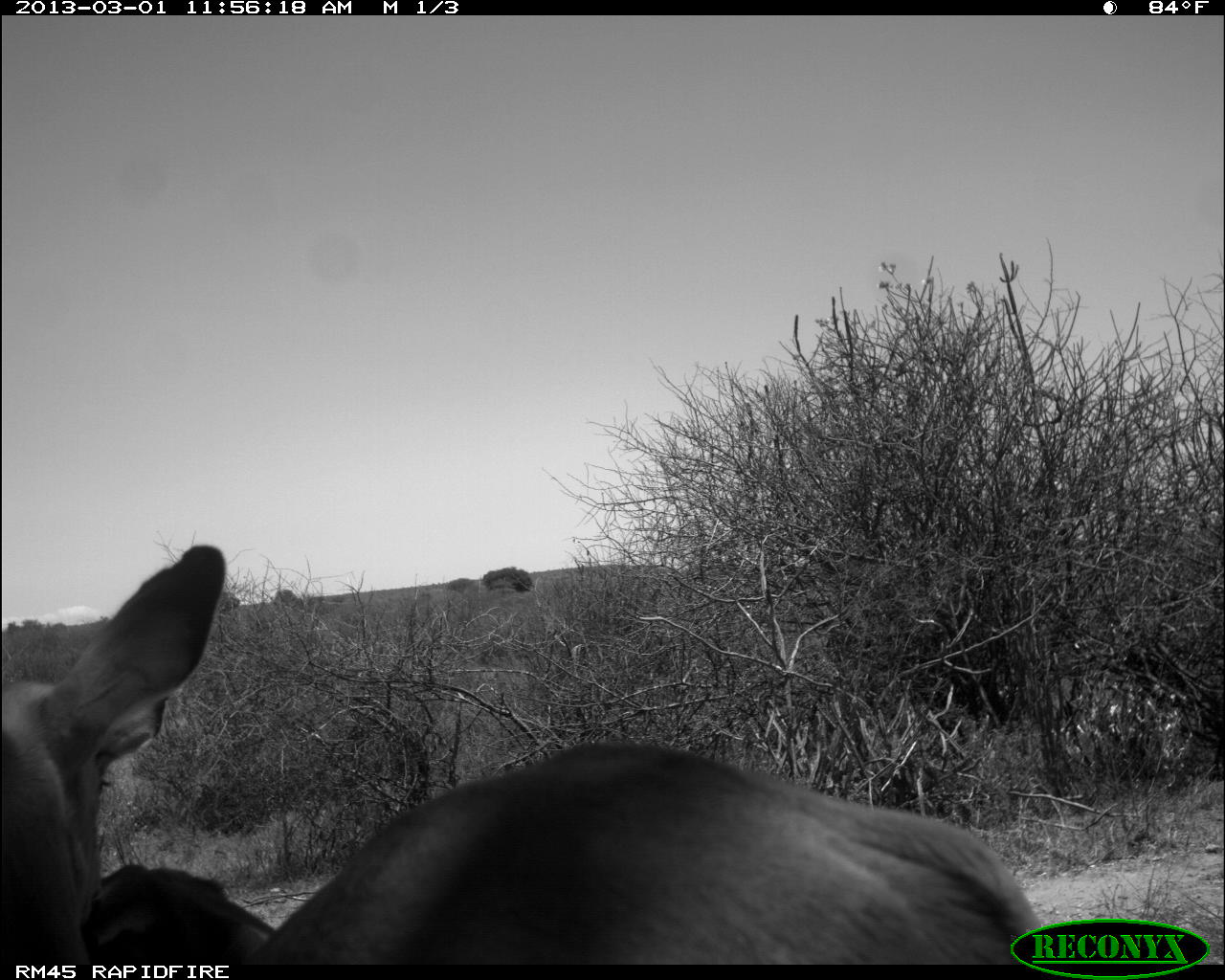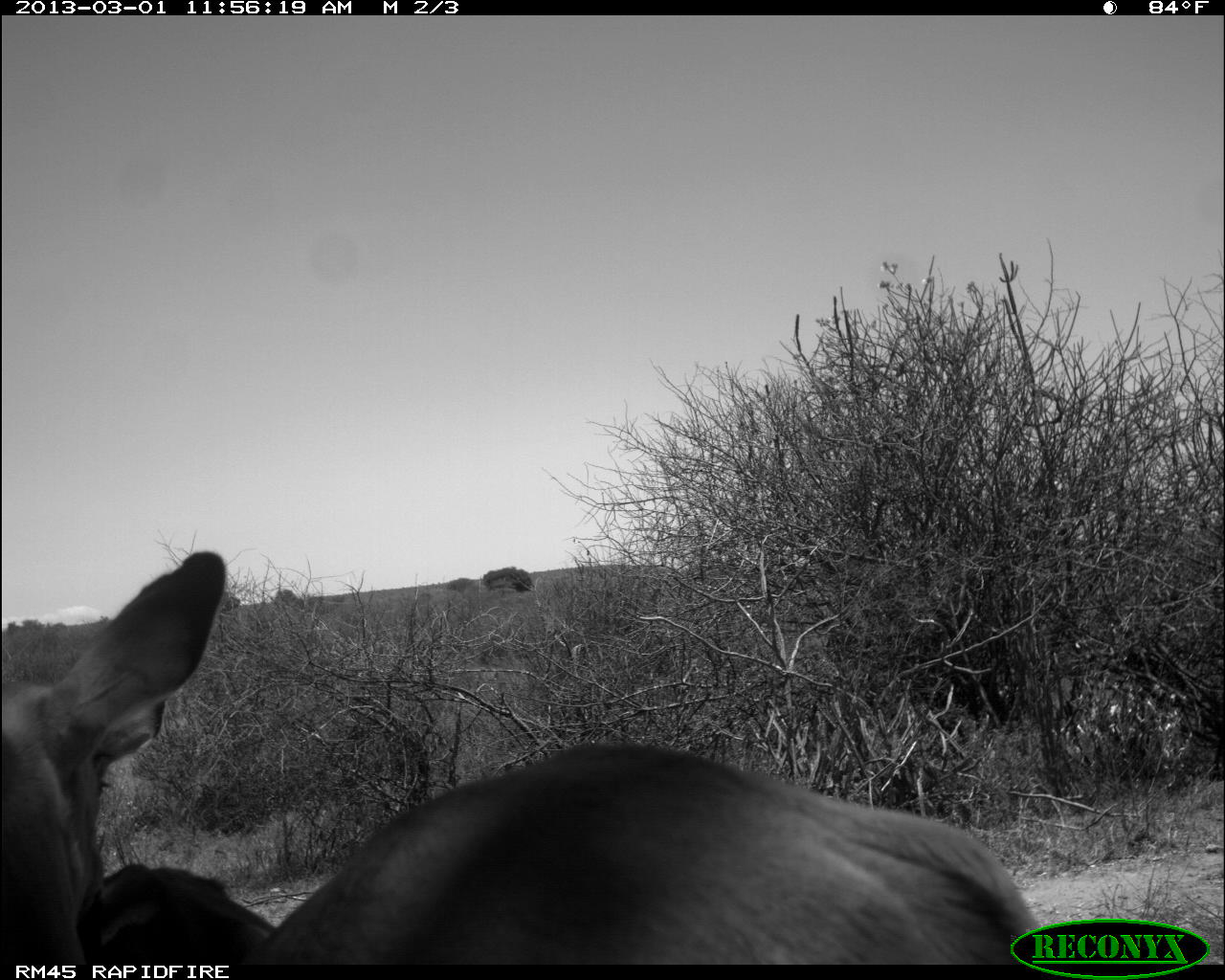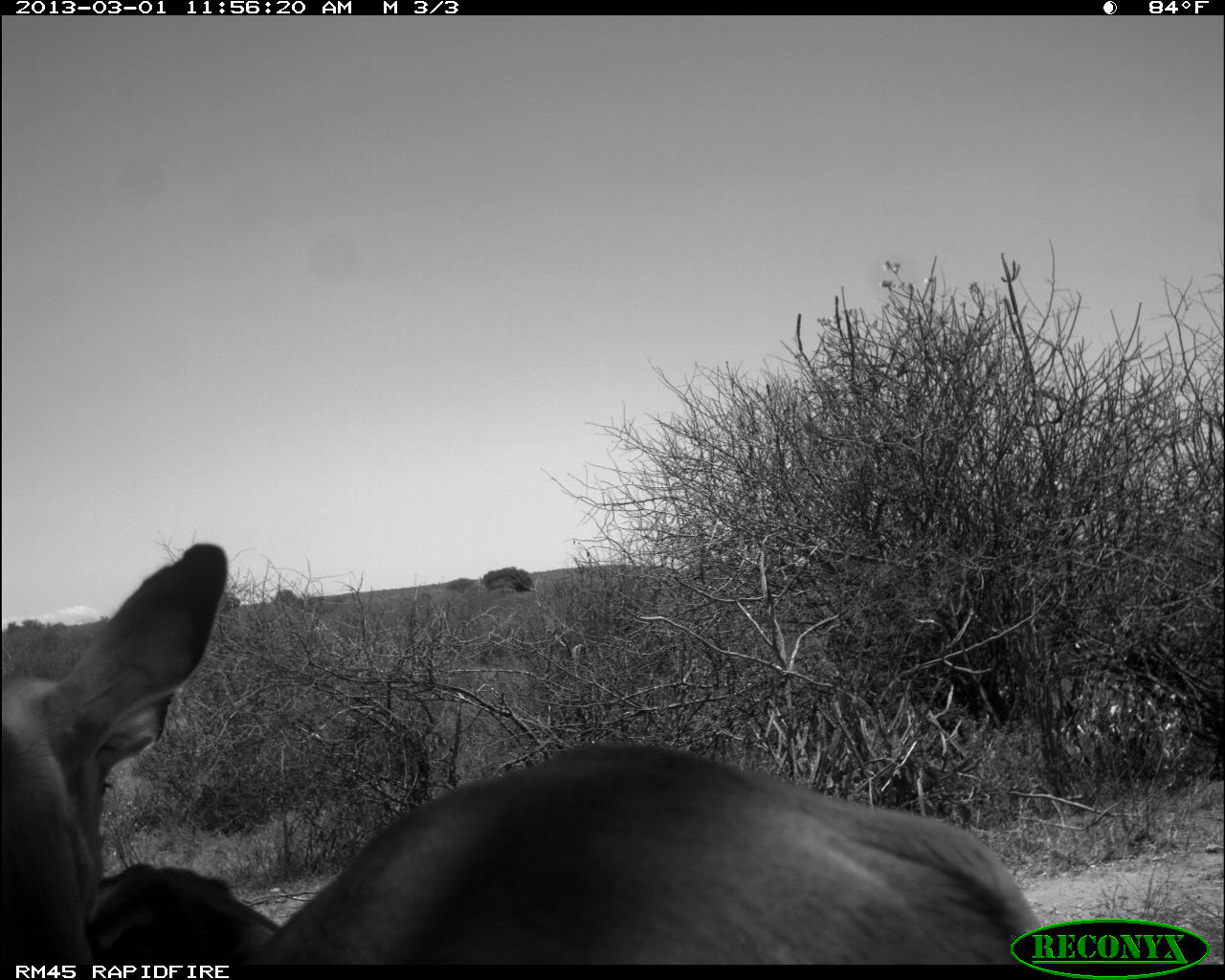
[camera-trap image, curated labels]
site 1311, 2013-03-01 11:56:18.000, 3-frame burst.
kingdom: Animalia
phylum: Chordata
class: Mammalia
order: Artiodactyla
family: Bovidae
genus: Aepyceros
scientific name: Aepyceros melampus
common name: impala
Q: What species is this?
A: Aepyceros melampus (impala).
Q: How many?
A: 2.